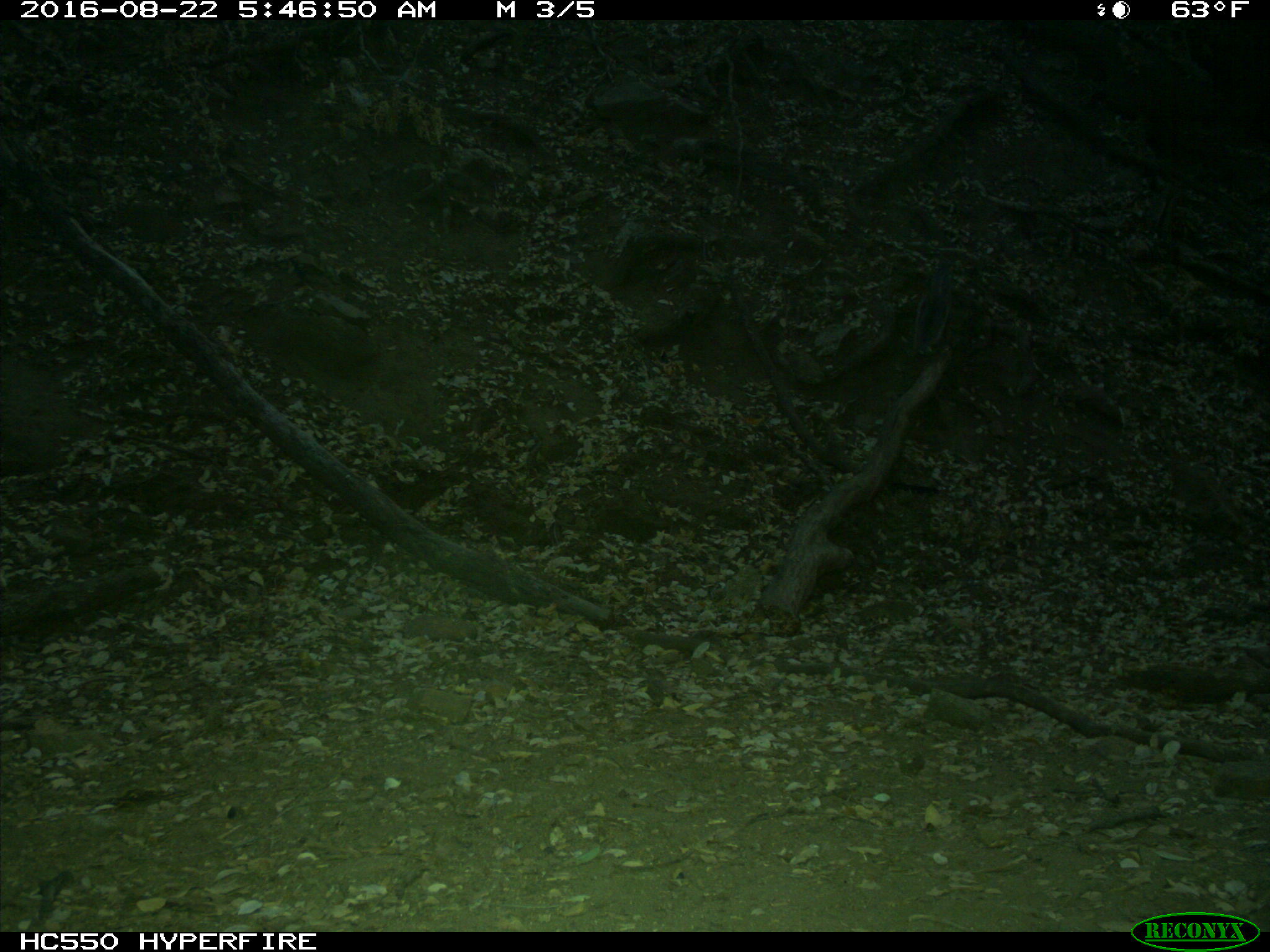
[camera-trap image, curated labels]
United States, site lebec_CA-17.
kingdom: Animalia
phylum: Chordata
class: Mammalia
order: Rodentia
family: Sciuridae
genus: Sciurus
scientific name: Sciurus carolinensis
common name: eastern gray squirrel